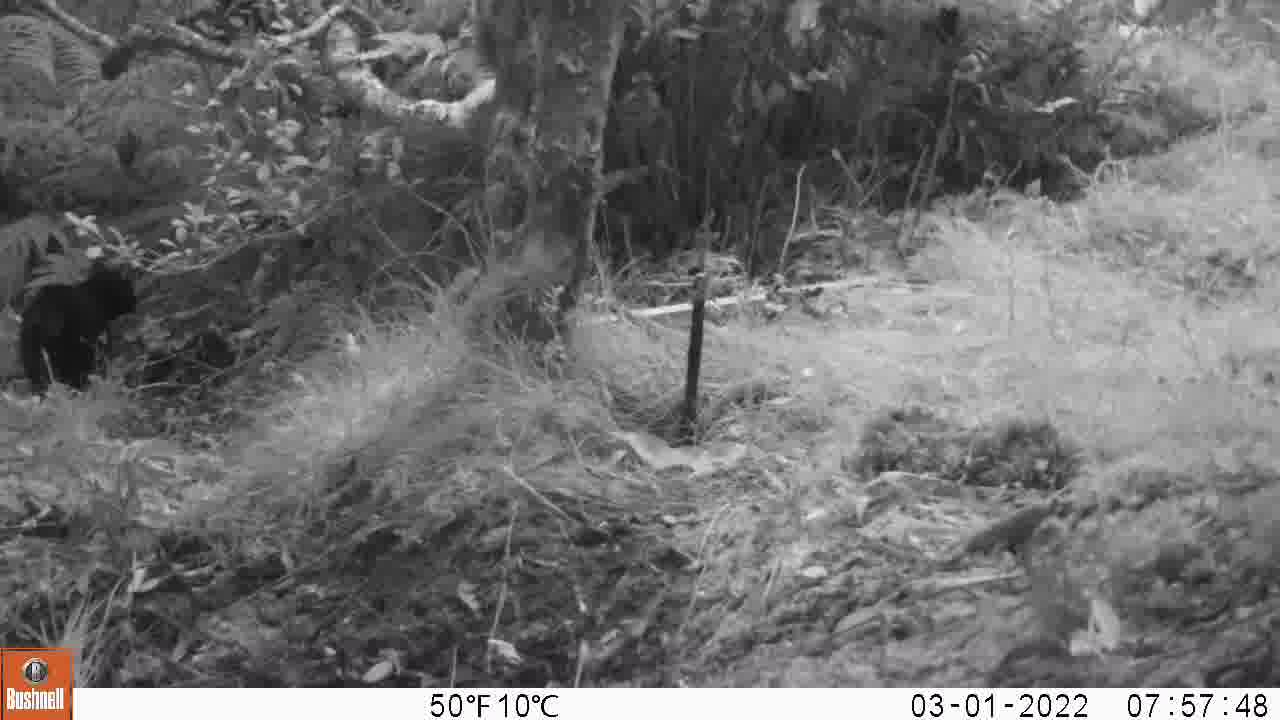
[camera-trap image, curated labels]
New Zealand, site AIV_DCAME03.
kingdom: Animalia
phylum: Chordata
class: Mammalia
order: Carnivora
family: Felidae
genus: Felis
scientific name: Felis catus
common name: domestic cat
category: cat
Cat (domestic cat) (Felis catus).